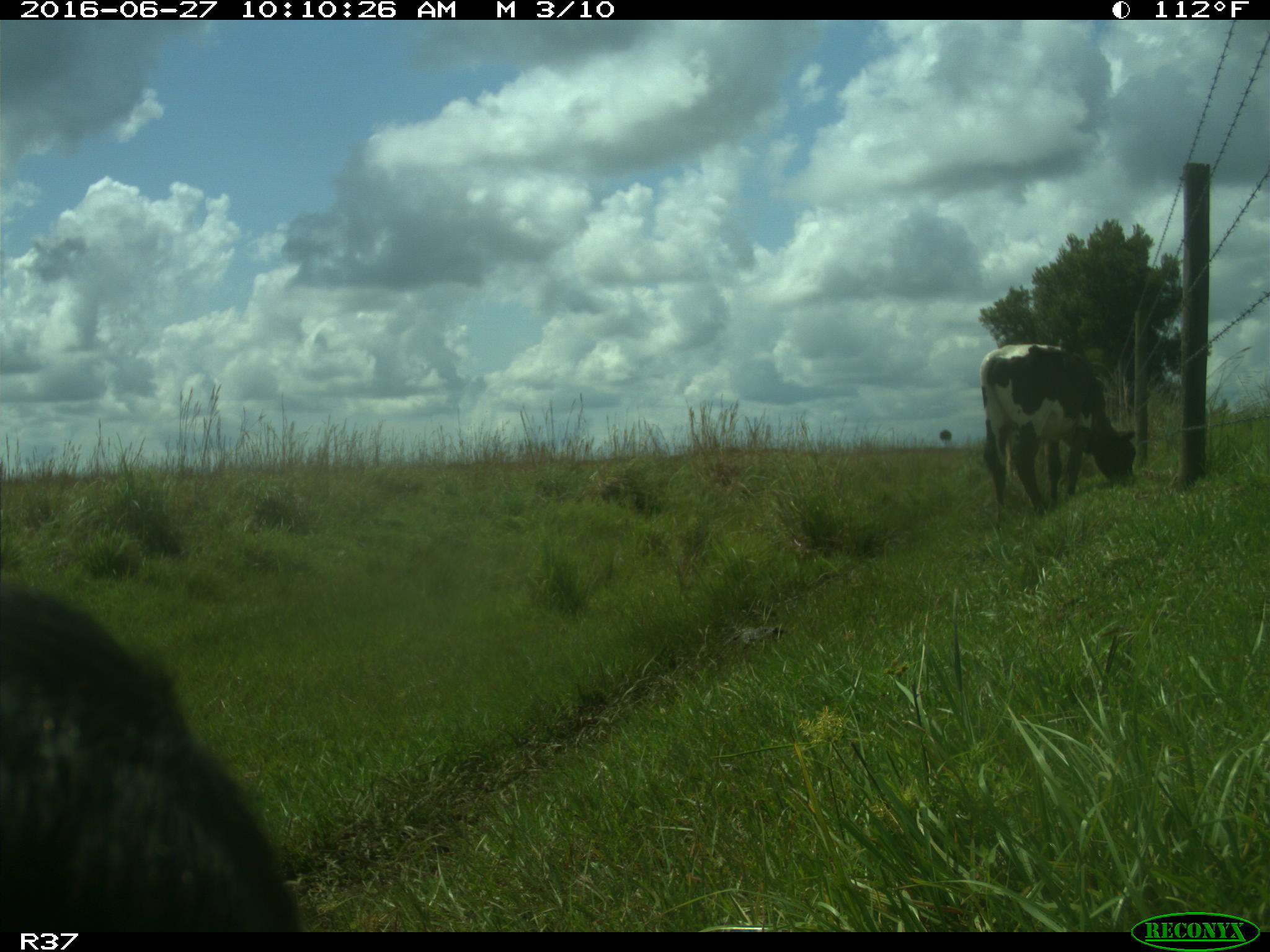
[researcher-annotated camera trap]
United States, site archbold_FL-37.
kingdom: Animalia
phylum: Chordata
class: Mammalia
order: Artiodactyla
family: Bovidae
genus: Bos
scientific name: Bos taurus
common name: domestic cow